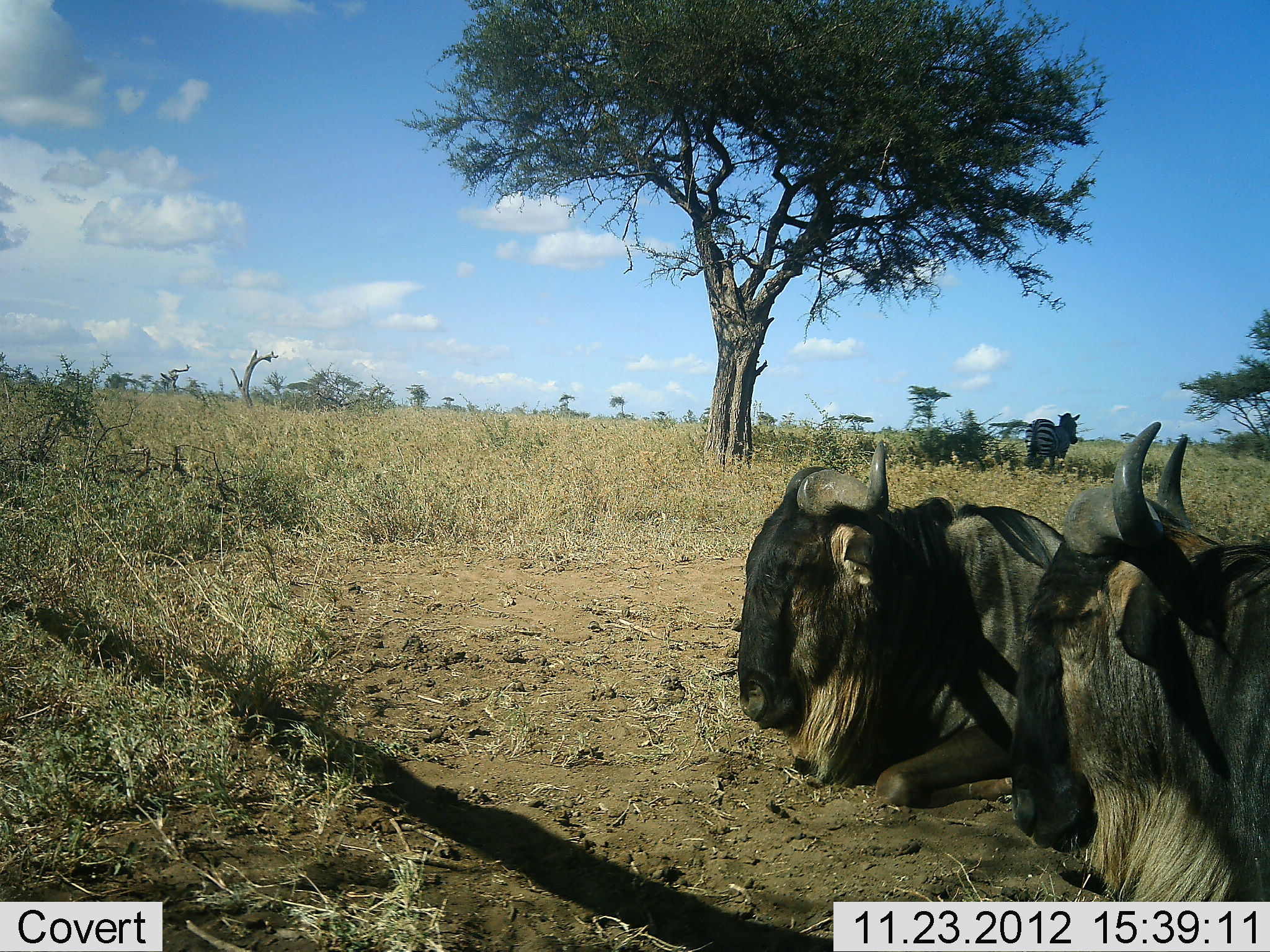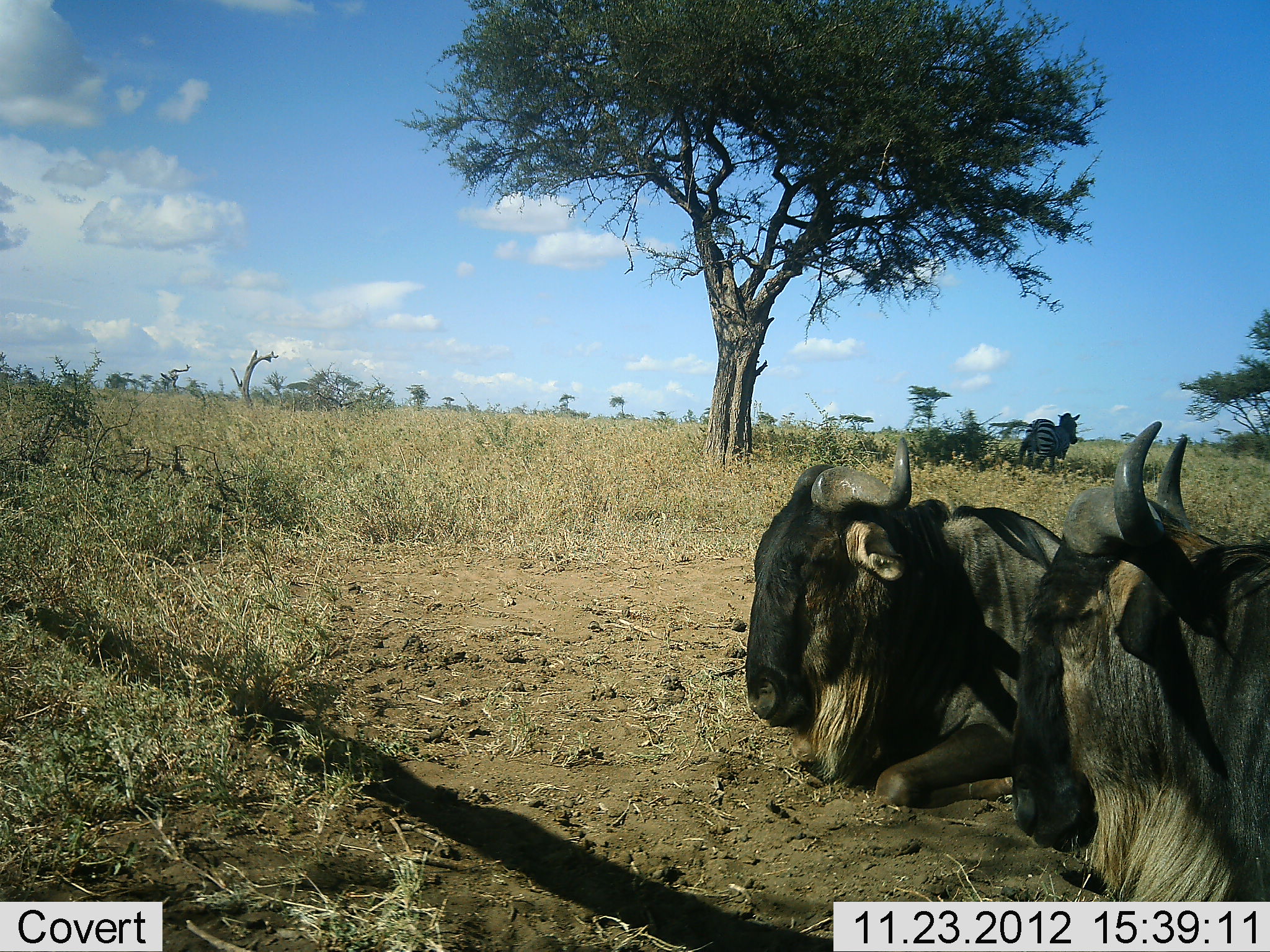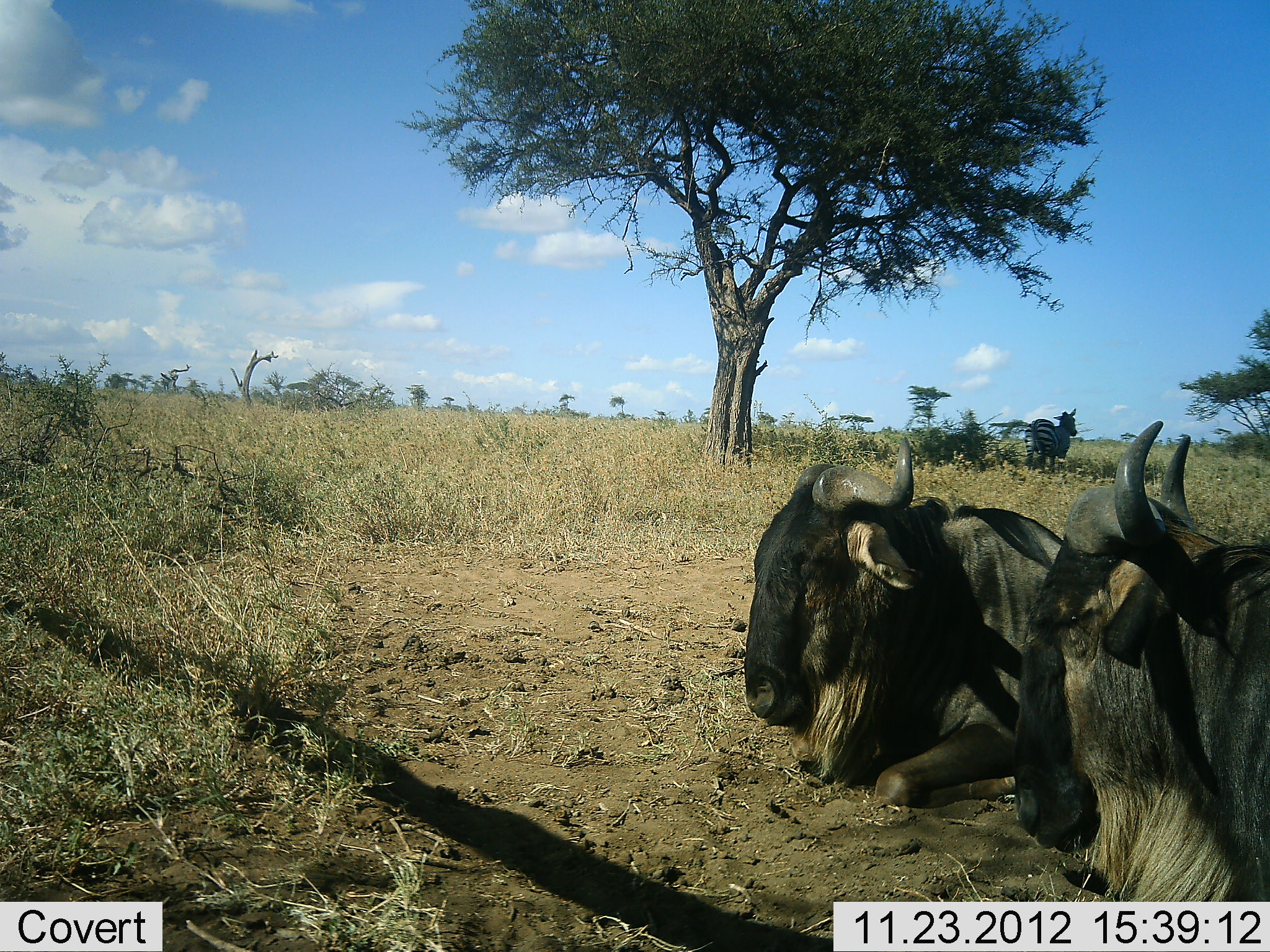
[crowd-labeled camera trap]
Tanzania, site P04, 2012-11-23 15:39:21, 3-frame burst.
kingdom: Animalia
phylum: Chordata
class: Mammalia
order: Artiodactyla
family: Bovidae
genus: Connochaetes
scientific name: Connochaetes taurinus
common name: blue wildebeest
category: wildebeest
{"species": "wildebeest (blue wildebeest) (Connochaetes taurinus)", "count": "2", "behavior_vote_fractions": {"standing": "9%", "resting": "91%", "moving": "0%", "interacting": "0%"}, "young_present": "0%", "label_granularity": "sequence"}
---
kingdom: Animalia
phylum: Chordata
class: Mammalia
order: Perissodactyla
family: Equidae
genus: Equus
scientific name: Equus quagga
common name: plains zebra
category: zebra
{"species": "zebra (plains zebra) (Equus quagga)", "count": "1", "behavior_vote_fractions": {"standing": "100%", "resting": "10%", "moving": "0%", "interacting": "0%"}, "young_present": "0%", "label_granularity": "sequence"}